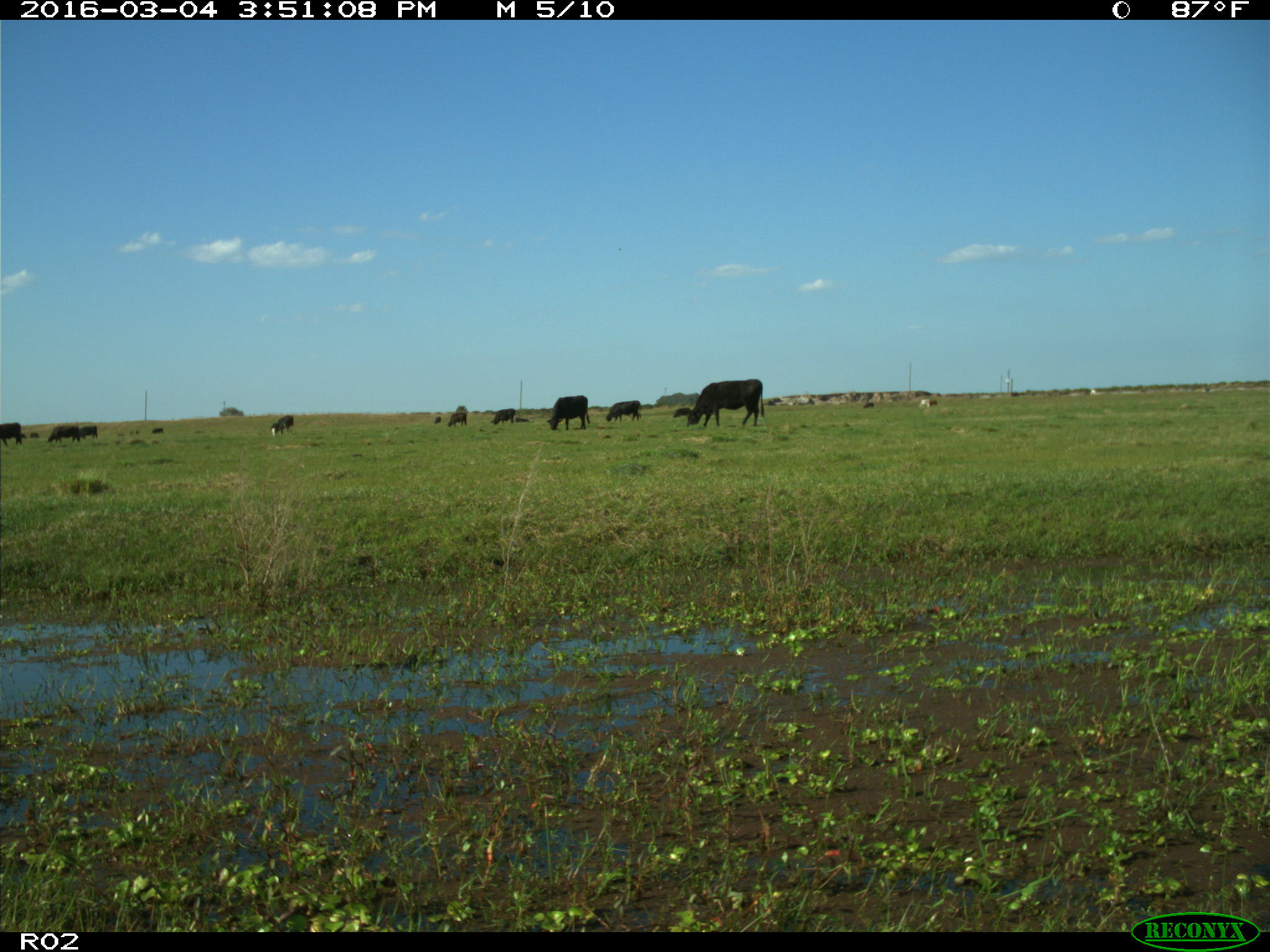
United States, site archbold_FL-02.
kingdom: Animalia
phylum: Chordata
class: Mammalia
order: Artiodactyla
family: Bovidae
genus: Bos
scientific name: Bos taurus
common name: domestic cow